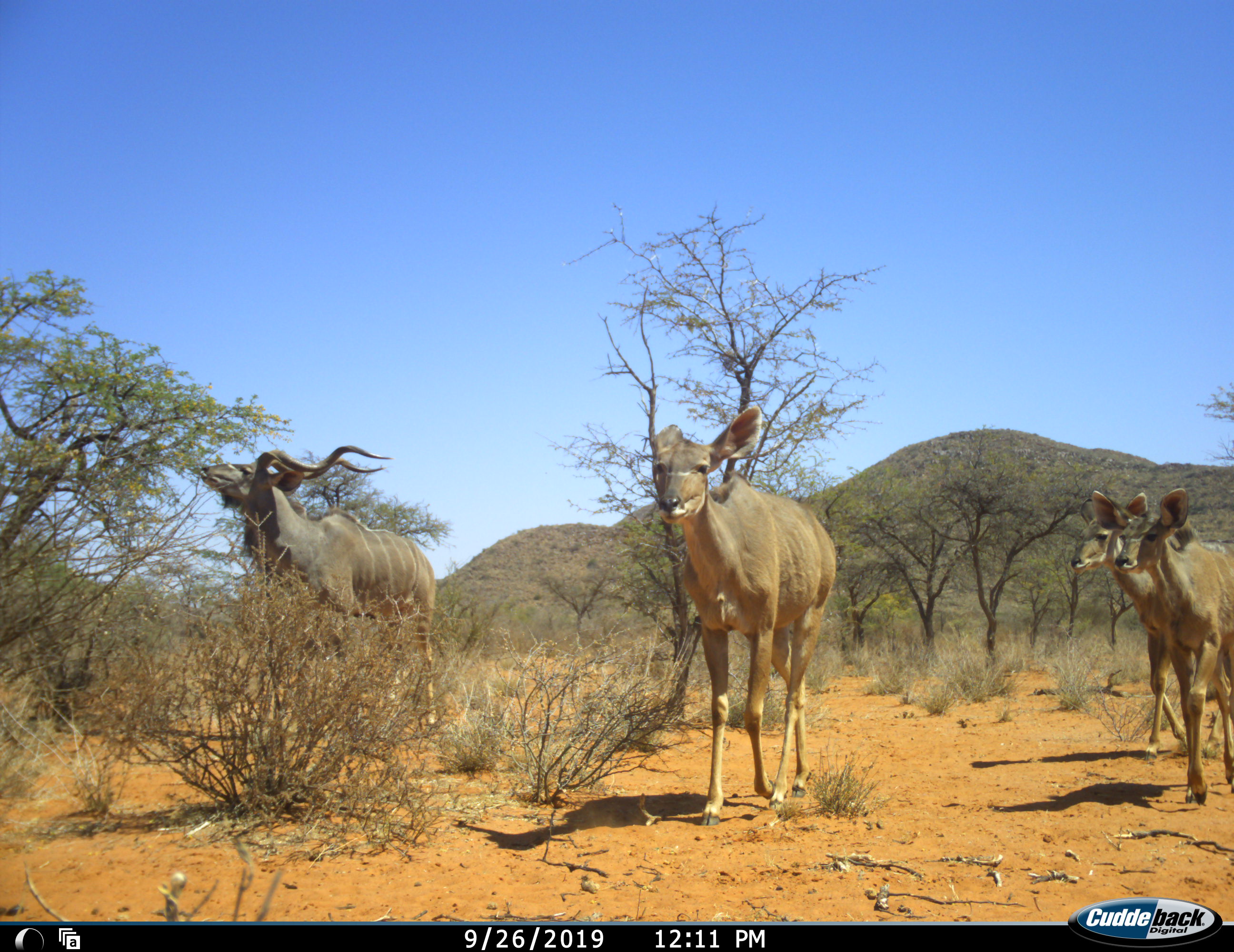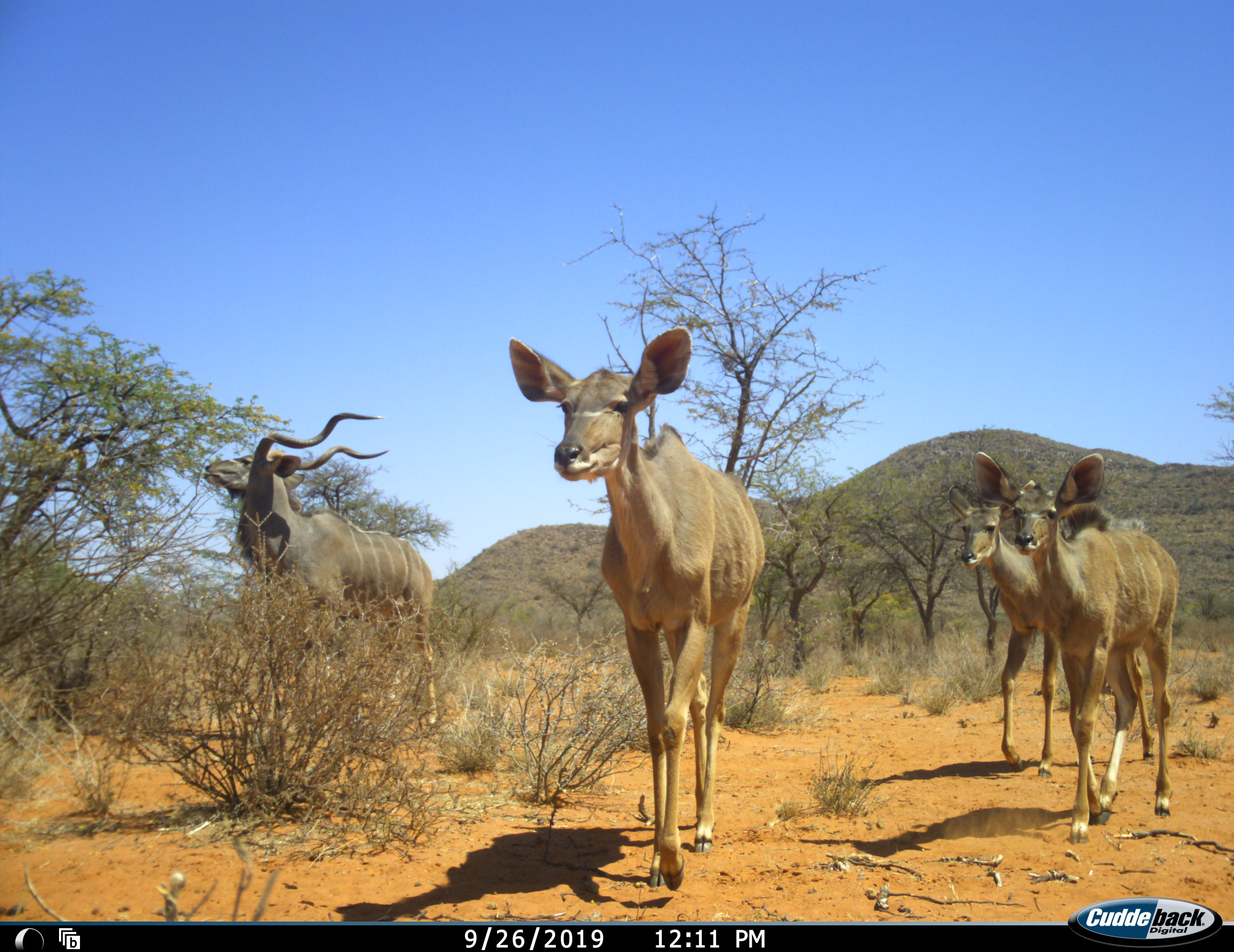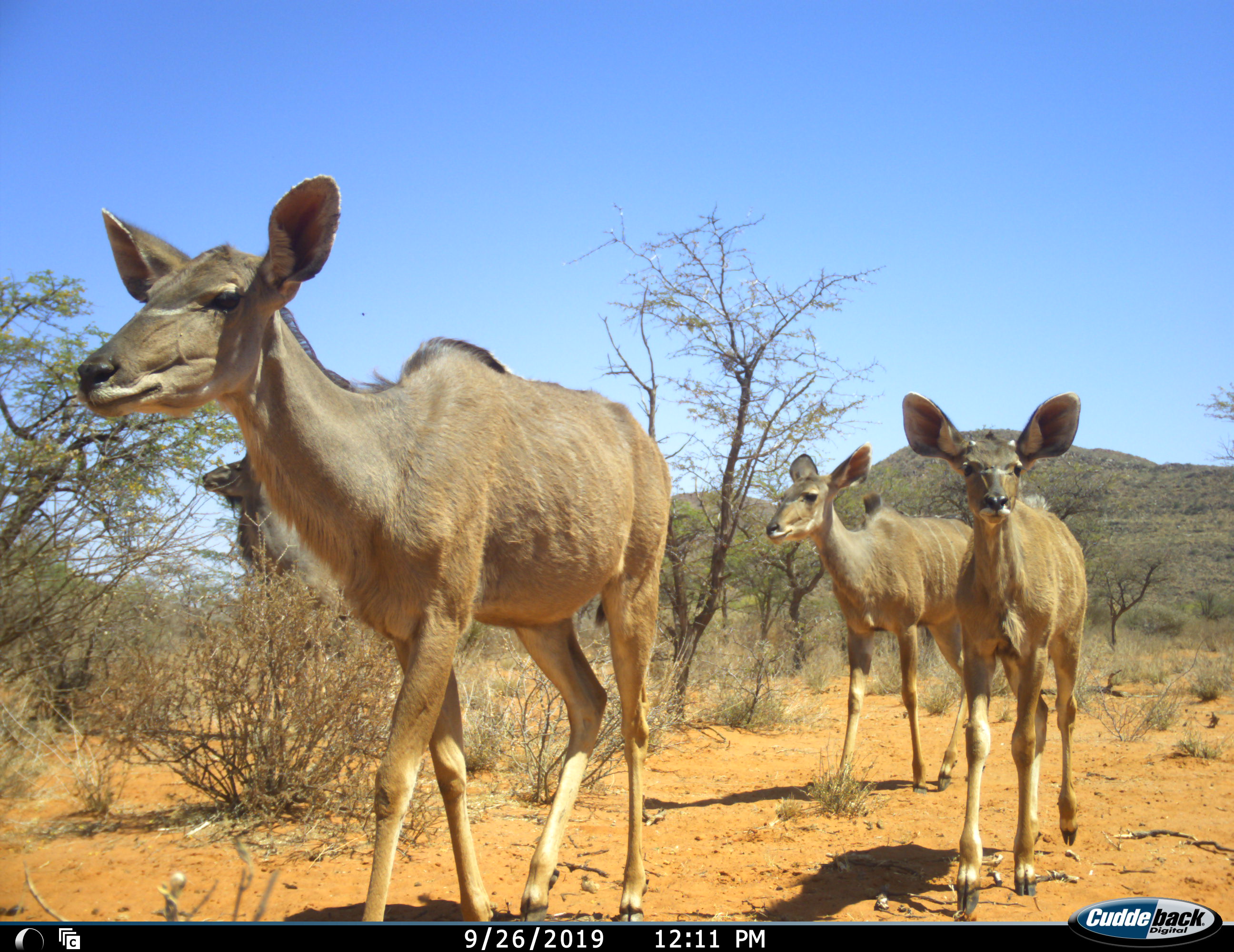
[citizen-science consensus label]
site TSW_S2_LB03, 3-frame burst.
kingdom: Animalia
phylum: Chordata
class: Mammalia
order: Artiodactyla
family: Bovidae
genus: Tragelaphus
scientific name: Tragelaphus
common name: kudu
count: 4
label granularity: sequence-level